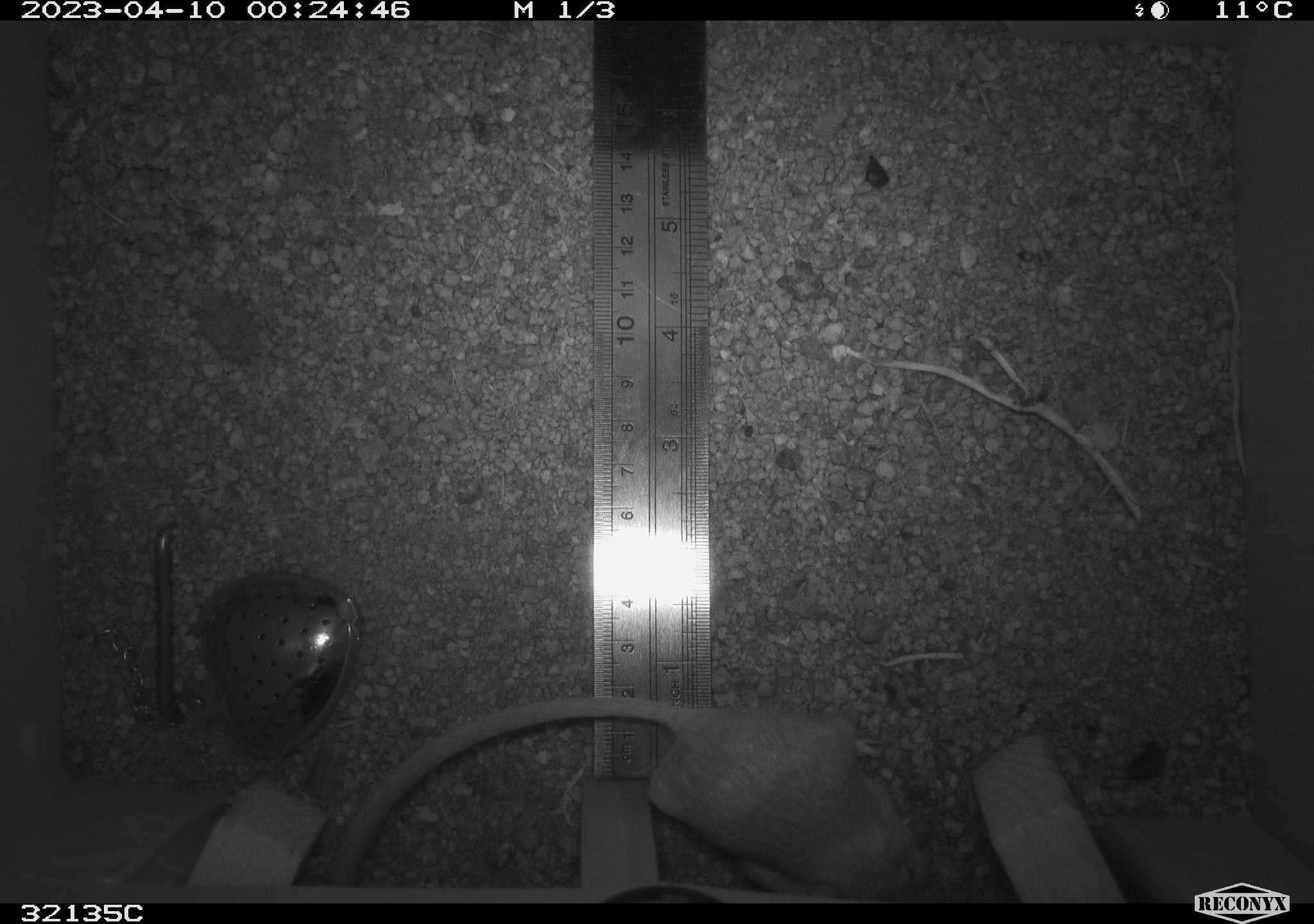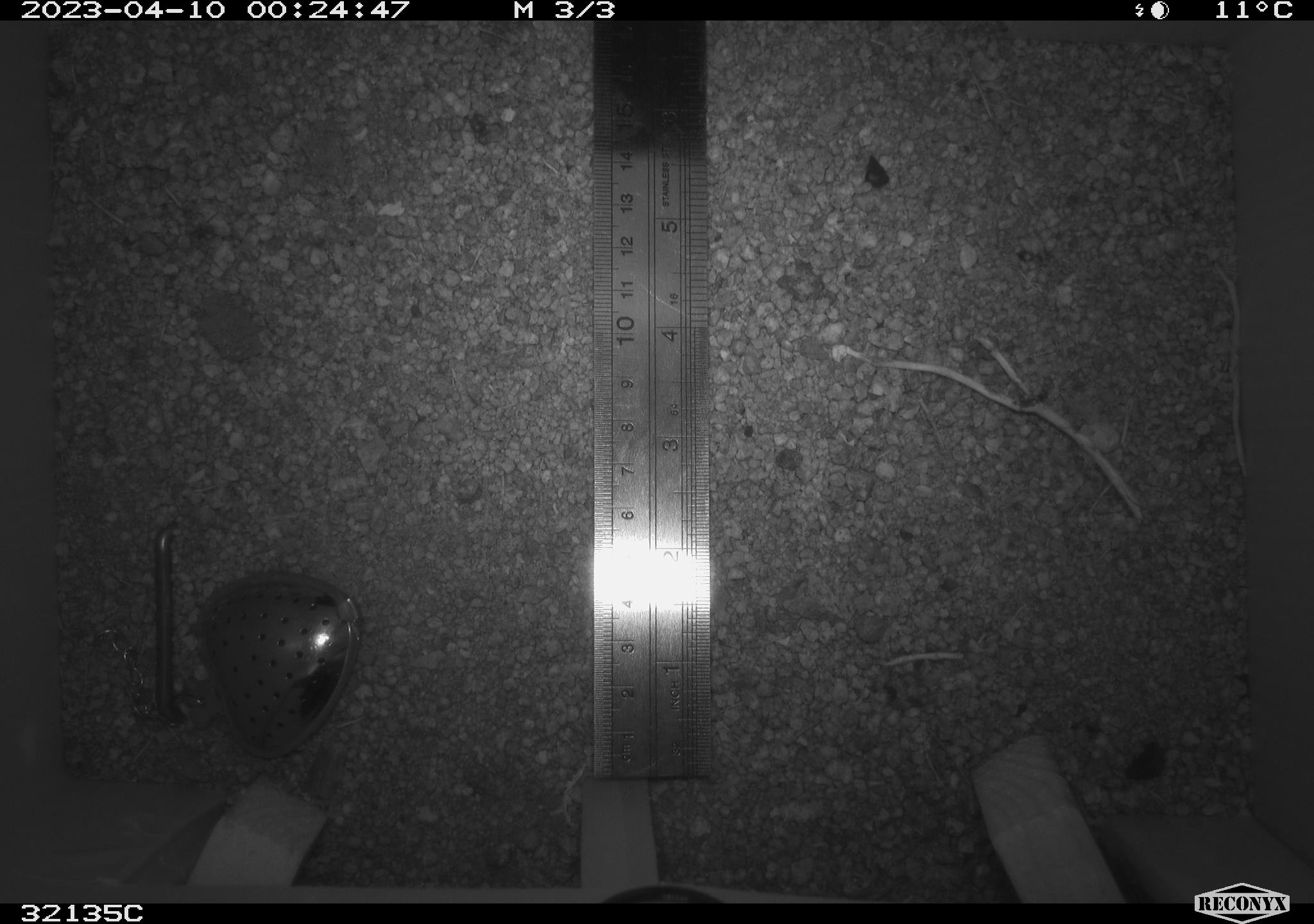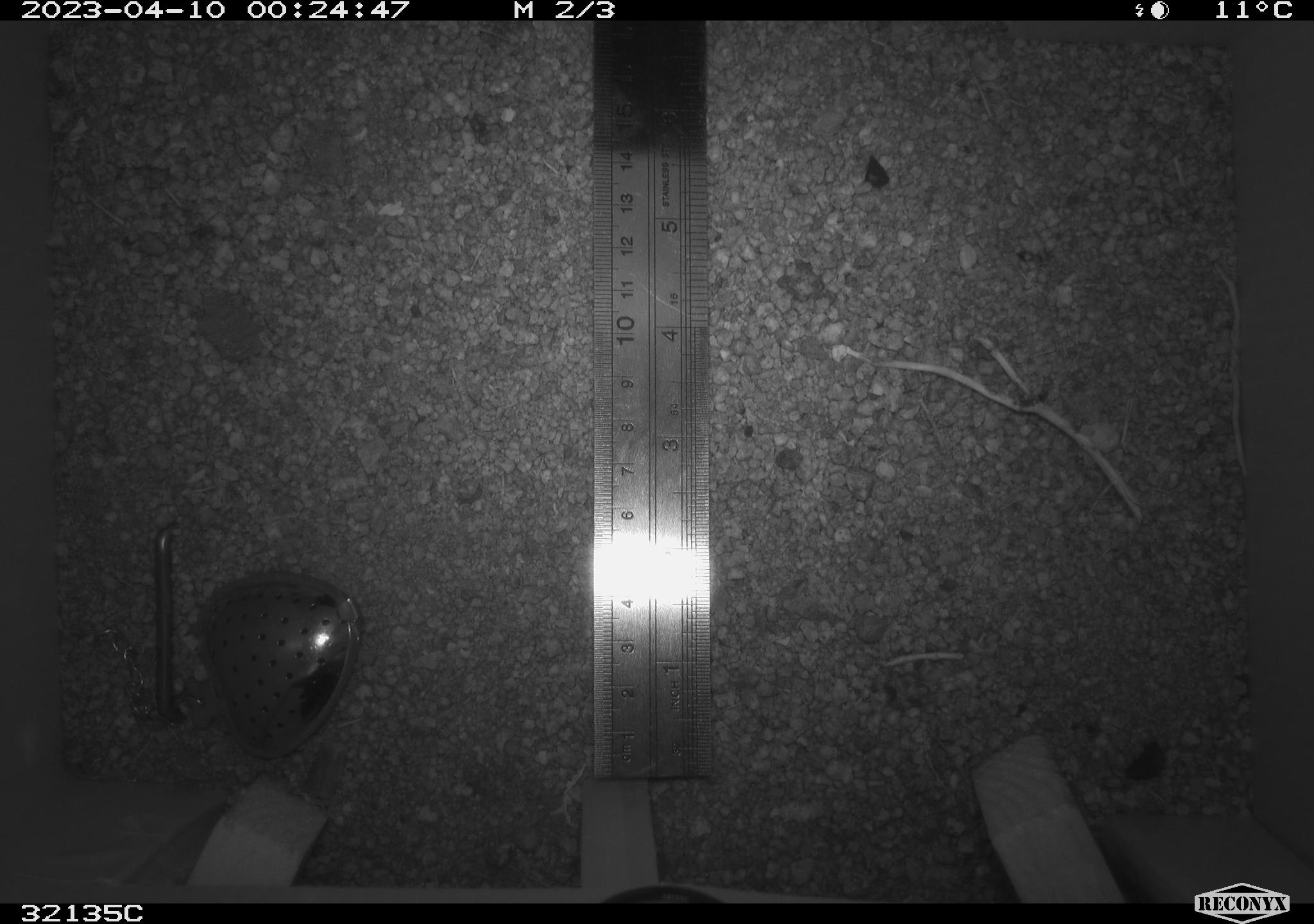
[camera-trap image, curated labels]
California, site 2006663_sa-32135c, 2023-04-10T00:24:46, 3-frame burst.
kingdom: Animalia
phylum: Chordata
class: Mammalia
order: Rodentia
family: Heteromyidae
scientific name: Heteromyidae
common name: kangaroo rats and pocket mice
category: heteromyidae family